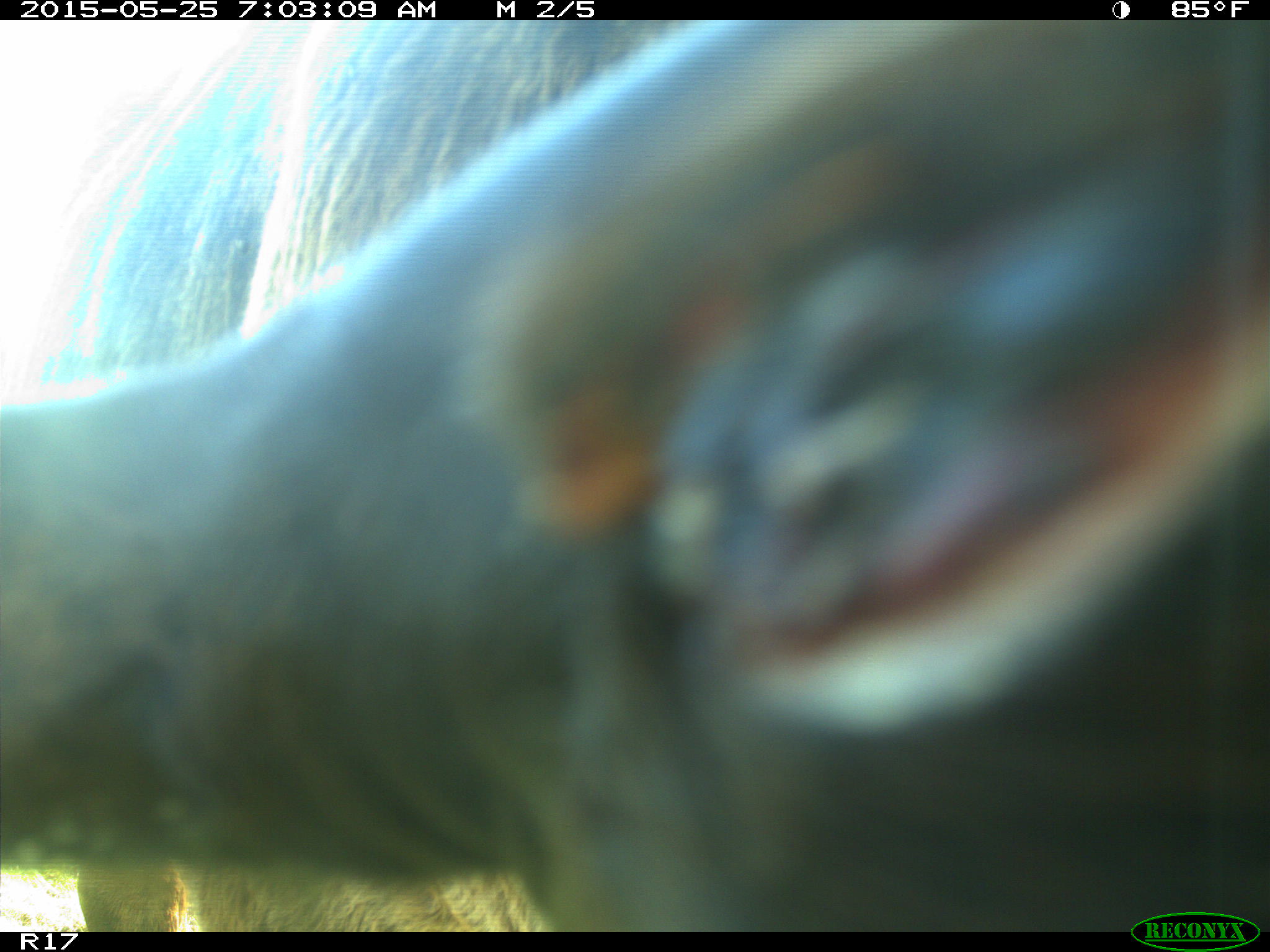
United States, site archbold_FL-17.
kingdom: Animalia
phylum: Chordata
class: Mammalia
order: Artiodactyla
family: Bovidae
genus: Bos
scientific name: Bos taurus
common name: domestic cow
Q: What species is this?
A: Bos taurus (domestic cow).